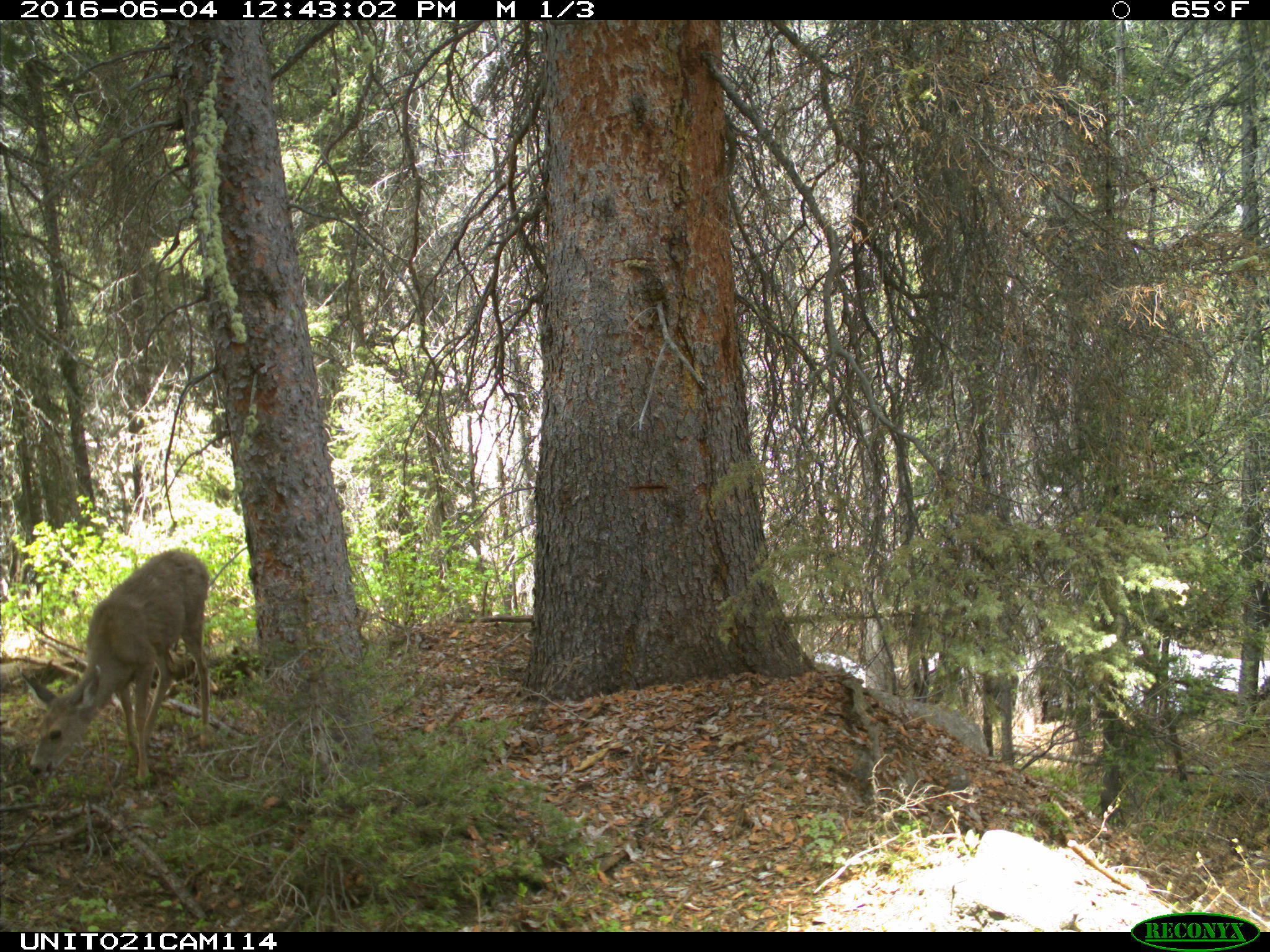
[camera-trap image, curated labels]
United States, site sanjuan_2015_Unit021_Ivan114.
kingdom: Animalia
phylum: Chordata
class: Mammalia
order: Artiodactyla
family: Cervidae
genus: Odocoileus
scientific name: Odocoileus hemionus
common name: mule deer